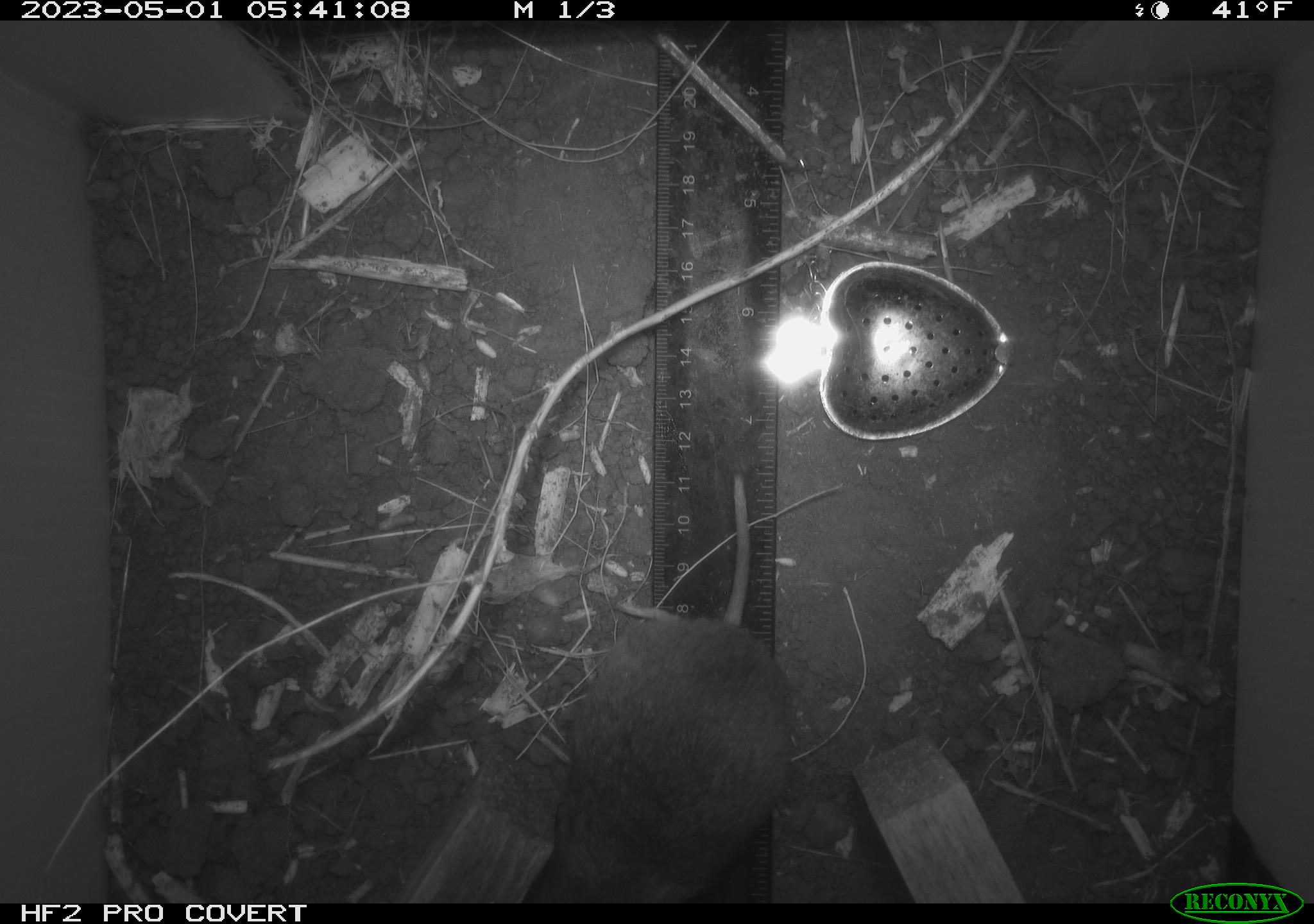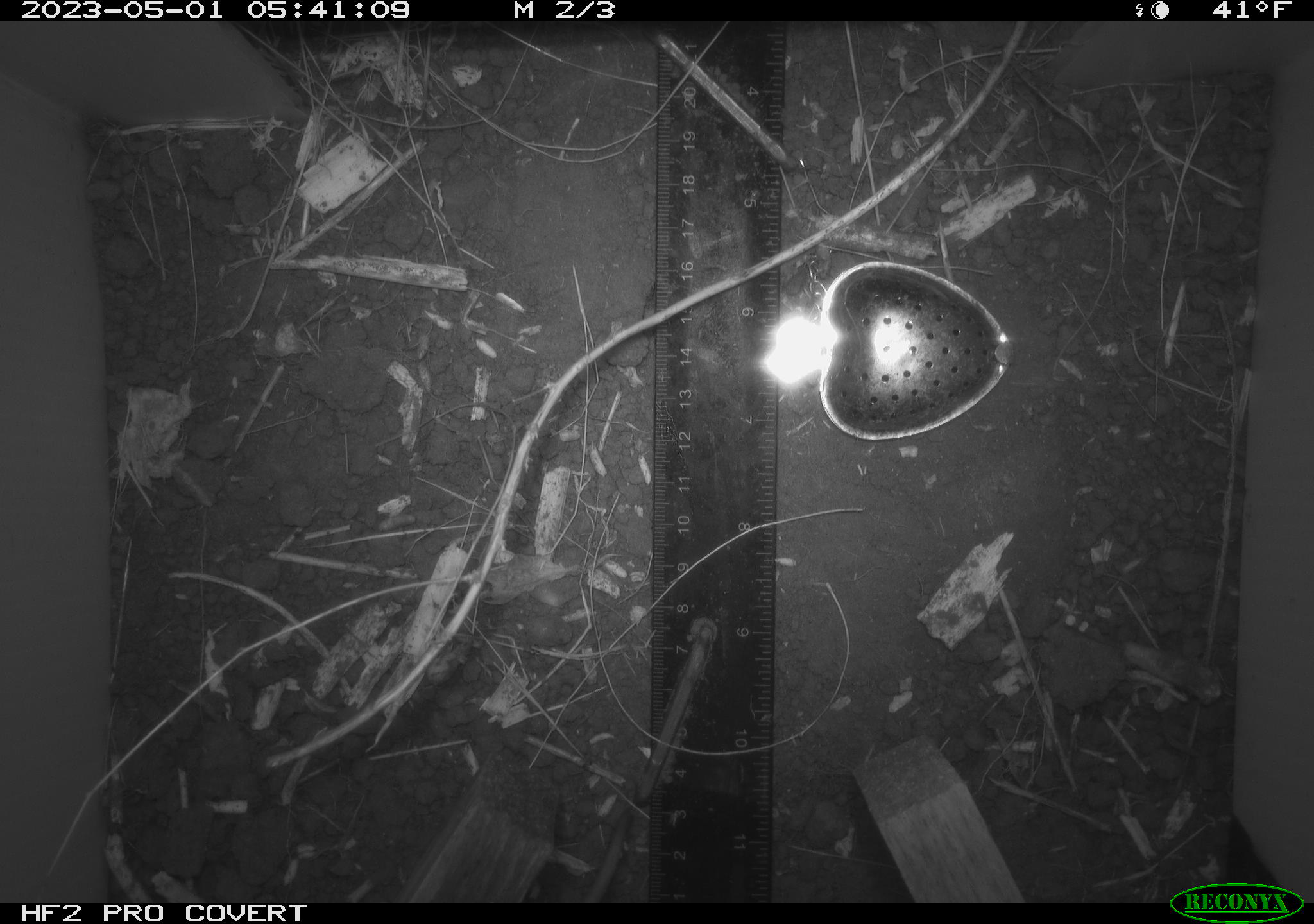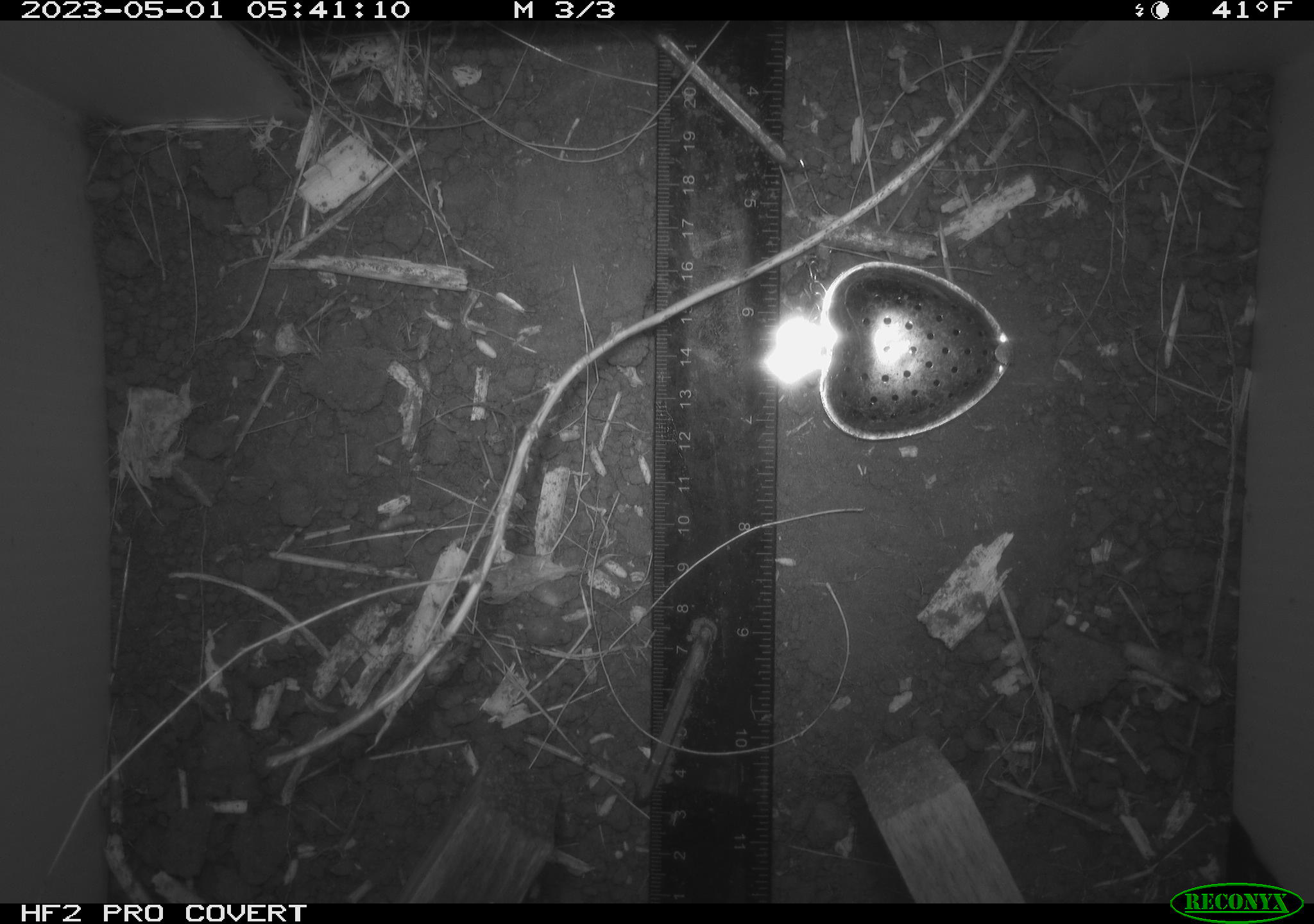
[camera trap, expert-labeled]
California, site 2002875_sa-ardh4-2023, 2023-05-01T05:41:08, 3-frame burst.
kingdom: Animalia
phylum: Chordata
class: Mammalia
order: Rodentia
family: Cricetidae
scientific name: Arvicolinae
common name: voles, lemmings, and muskrats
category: arvicolinae subfamily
Arvicolinae subfamily (voles, lemmings, and muskrats) (Arvicolinae).